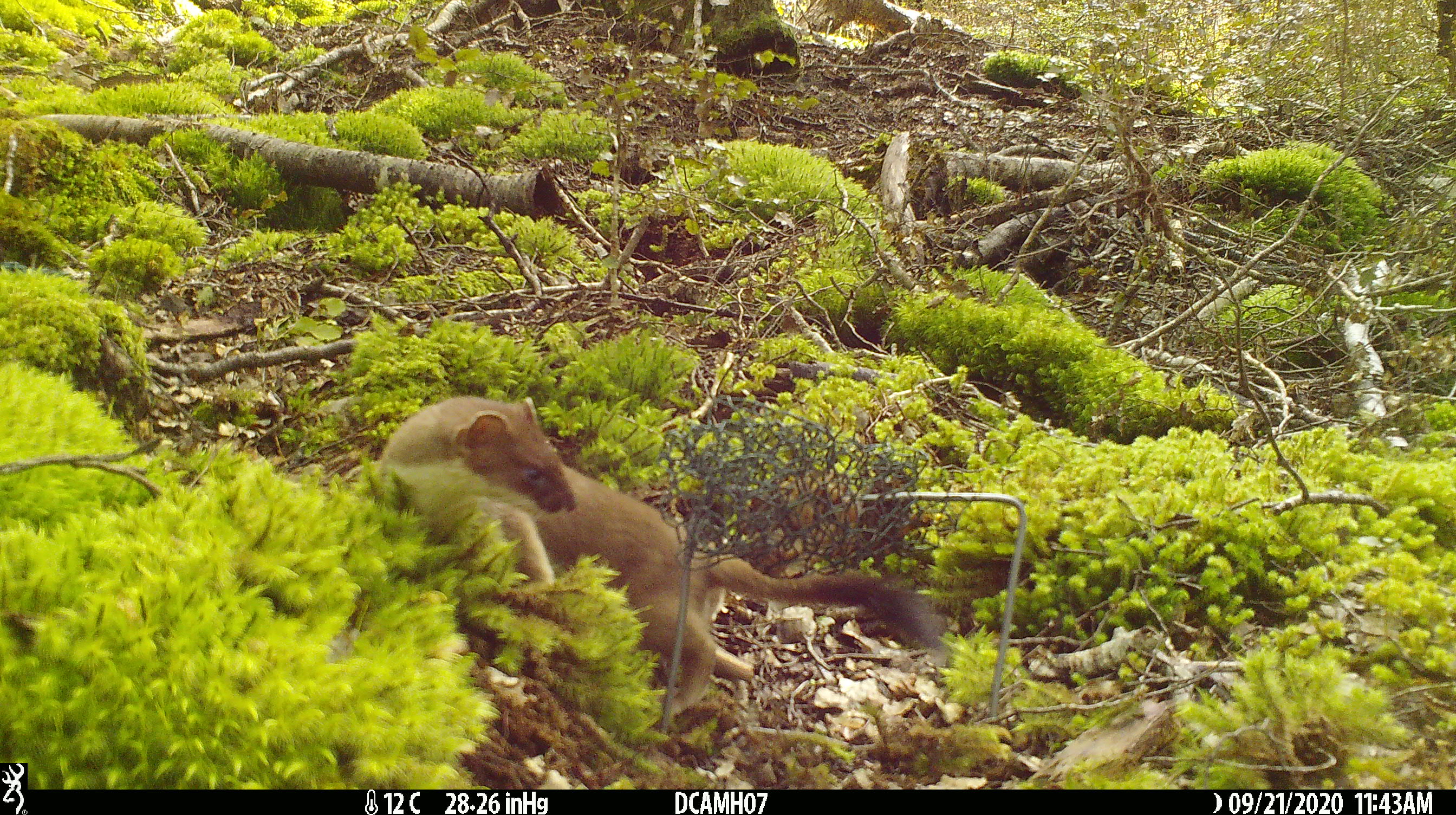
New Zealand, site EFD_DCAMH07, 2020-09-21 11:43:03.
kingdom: Animalia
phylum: Chordata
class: Mammalia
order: Carnivora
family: Mustelidae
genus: Mustela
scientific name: Mustela erminea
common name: stoat